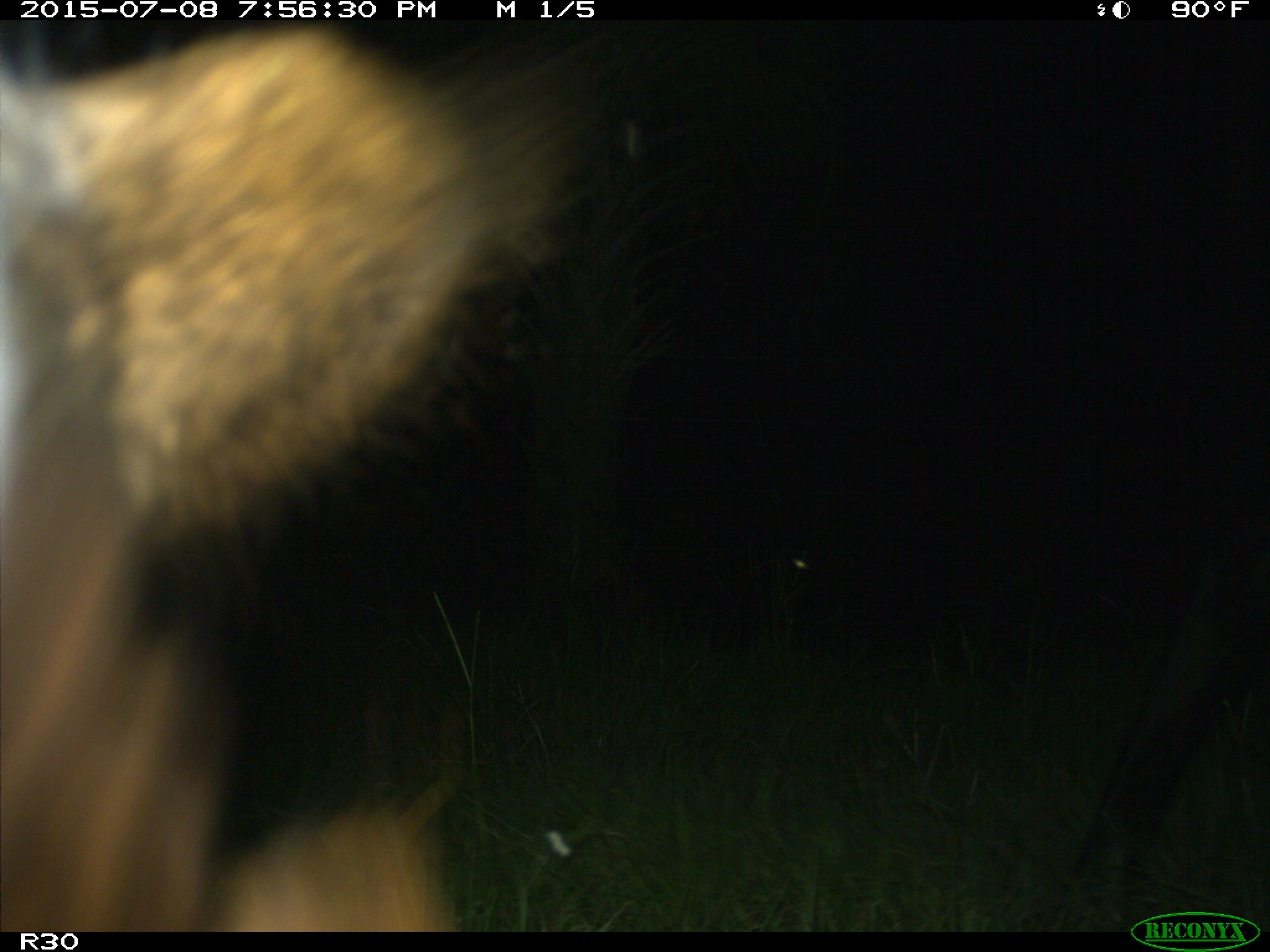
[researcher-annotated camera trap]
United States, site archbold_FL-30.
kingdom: Animalia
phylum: Chordata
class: Mammalia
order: Artiodactyla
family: Bovidae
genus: Bos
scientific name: Bos taurus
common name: domestic cow